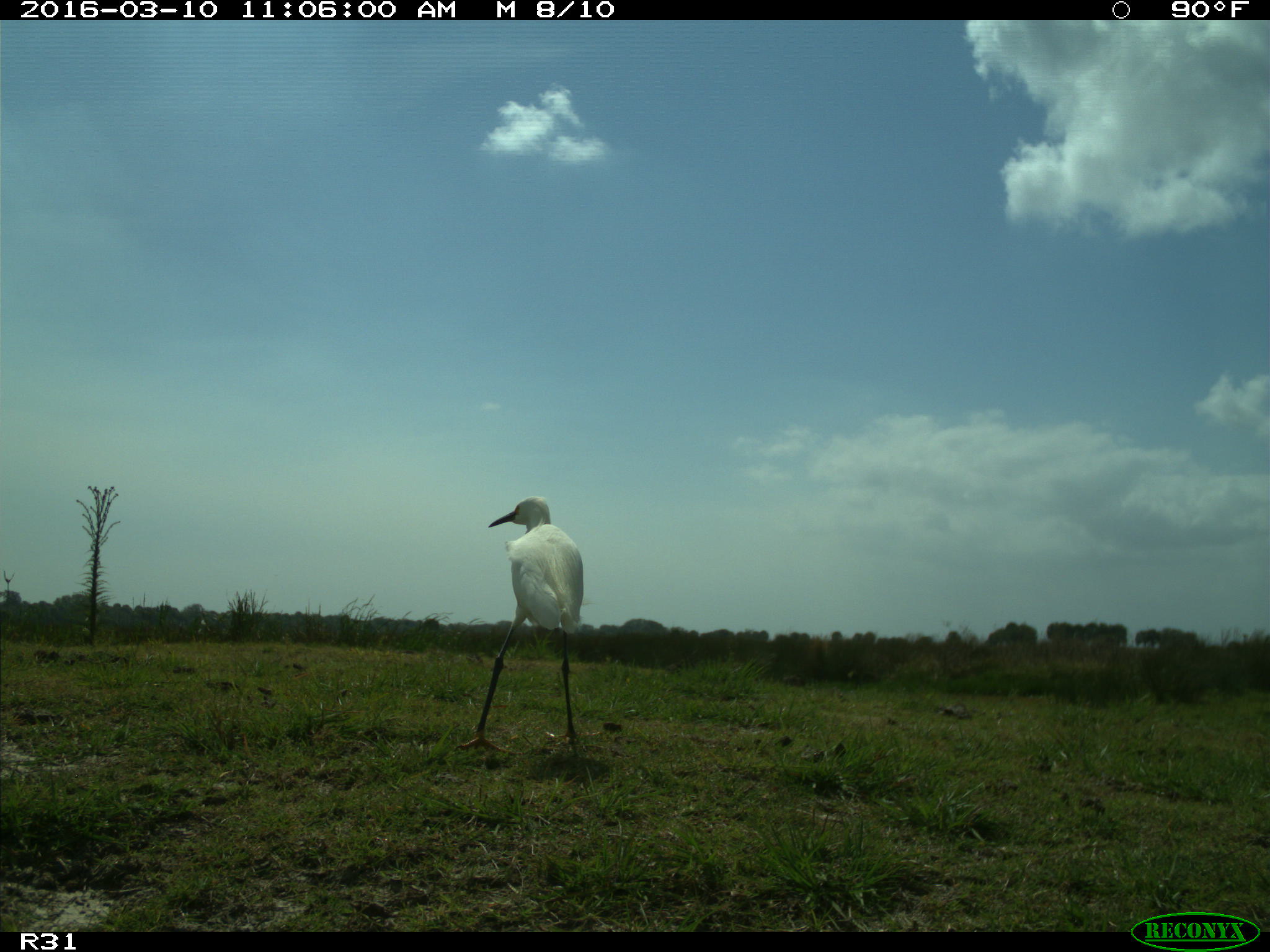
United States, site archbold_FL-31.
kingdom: Animalia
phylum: Chordata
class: Aves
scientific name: Aves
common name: birds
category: unidentified bird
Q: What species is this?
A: Unidentified bird (birds) (Aves).